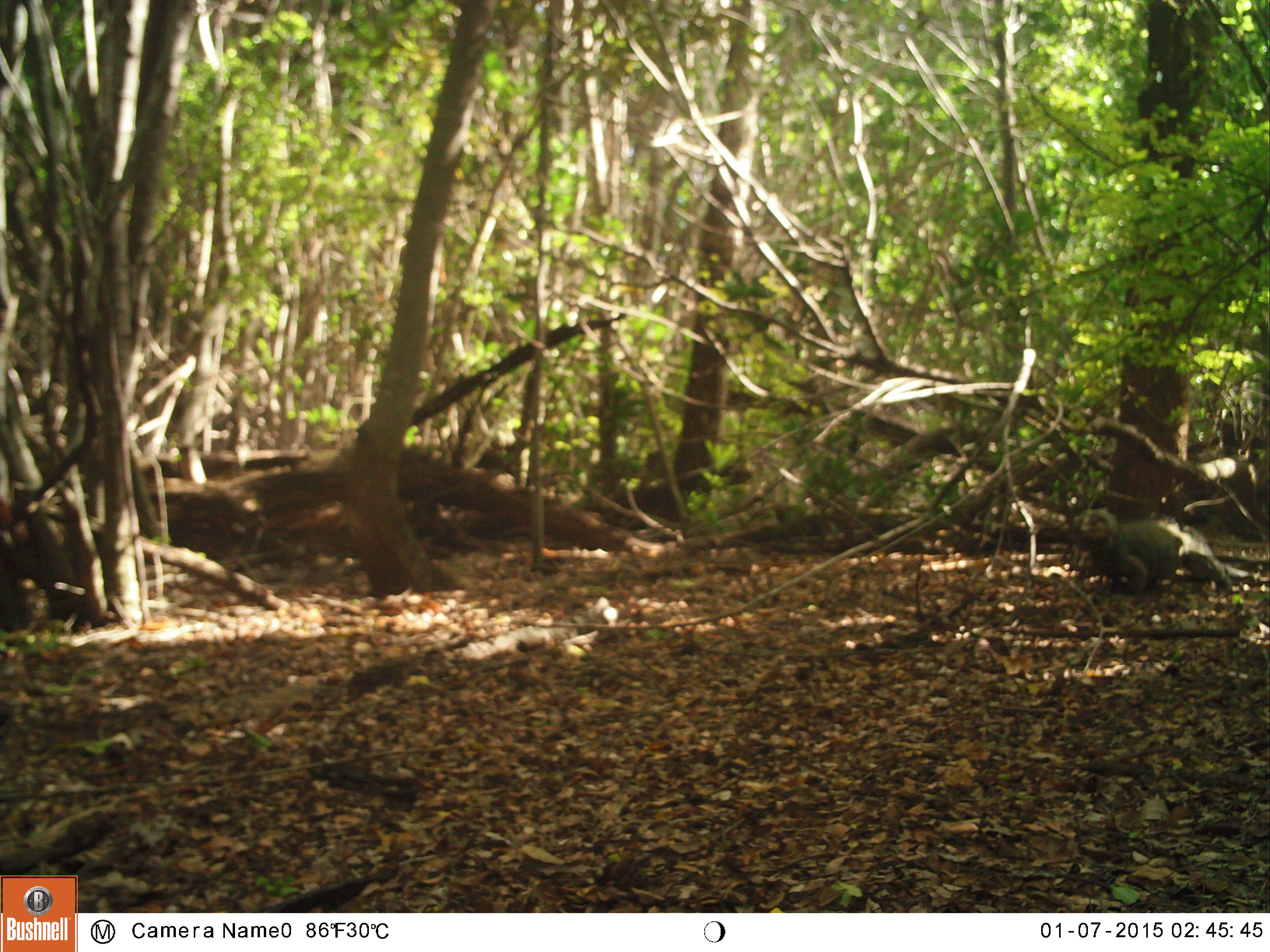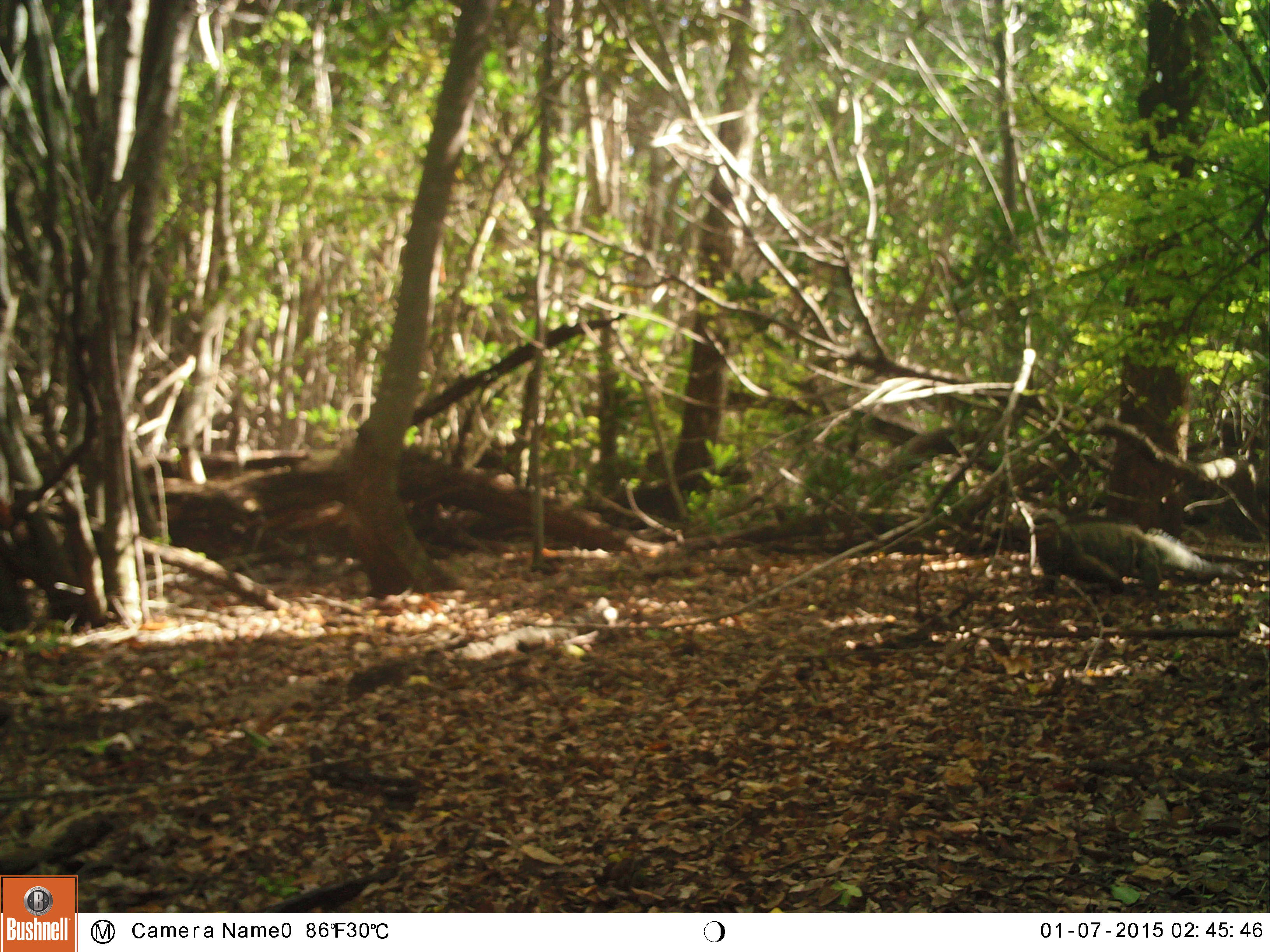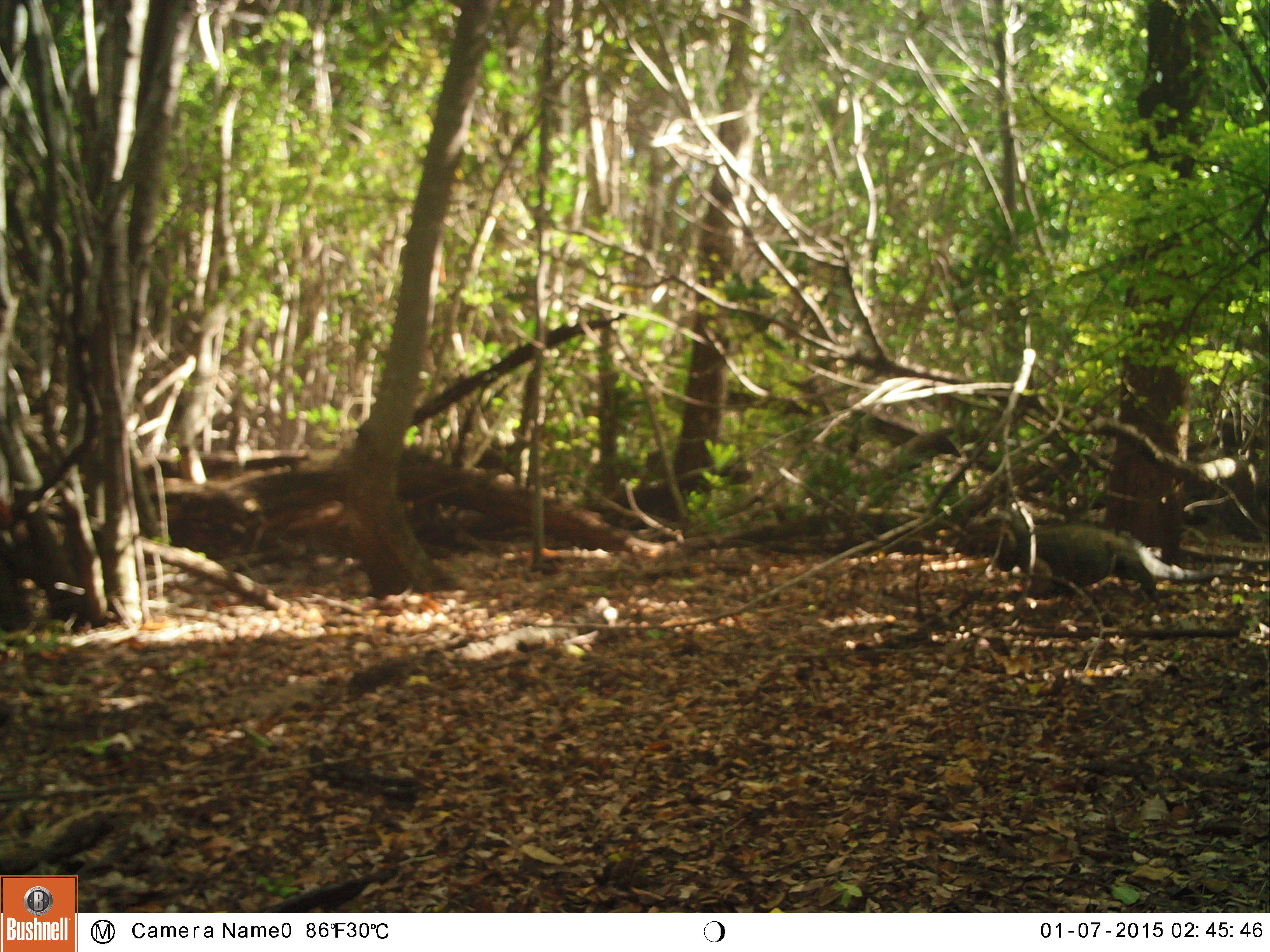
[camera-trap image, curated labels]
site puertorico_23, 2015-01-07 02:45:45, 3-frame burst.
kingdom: Animalia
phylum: Chordata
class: Reptilia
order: Squamata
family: Iguanidae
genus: Iguana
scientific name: Iguana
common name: typical iguanas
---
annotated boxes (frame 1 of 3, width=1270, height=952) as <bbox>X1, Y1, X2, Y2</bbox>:
iguana: <bbox>1076, 510, 1239, 598</bbox>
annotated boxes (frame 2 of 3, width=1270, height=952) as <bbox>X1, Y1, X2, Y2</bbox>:
iguana: <bbox>1031, 512, 1258, 597</bbox>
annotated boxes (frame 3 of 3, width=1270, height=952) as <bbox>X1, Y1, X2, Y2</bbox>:
iguana: <bbox>984, 518, 1180, 600</bbox>